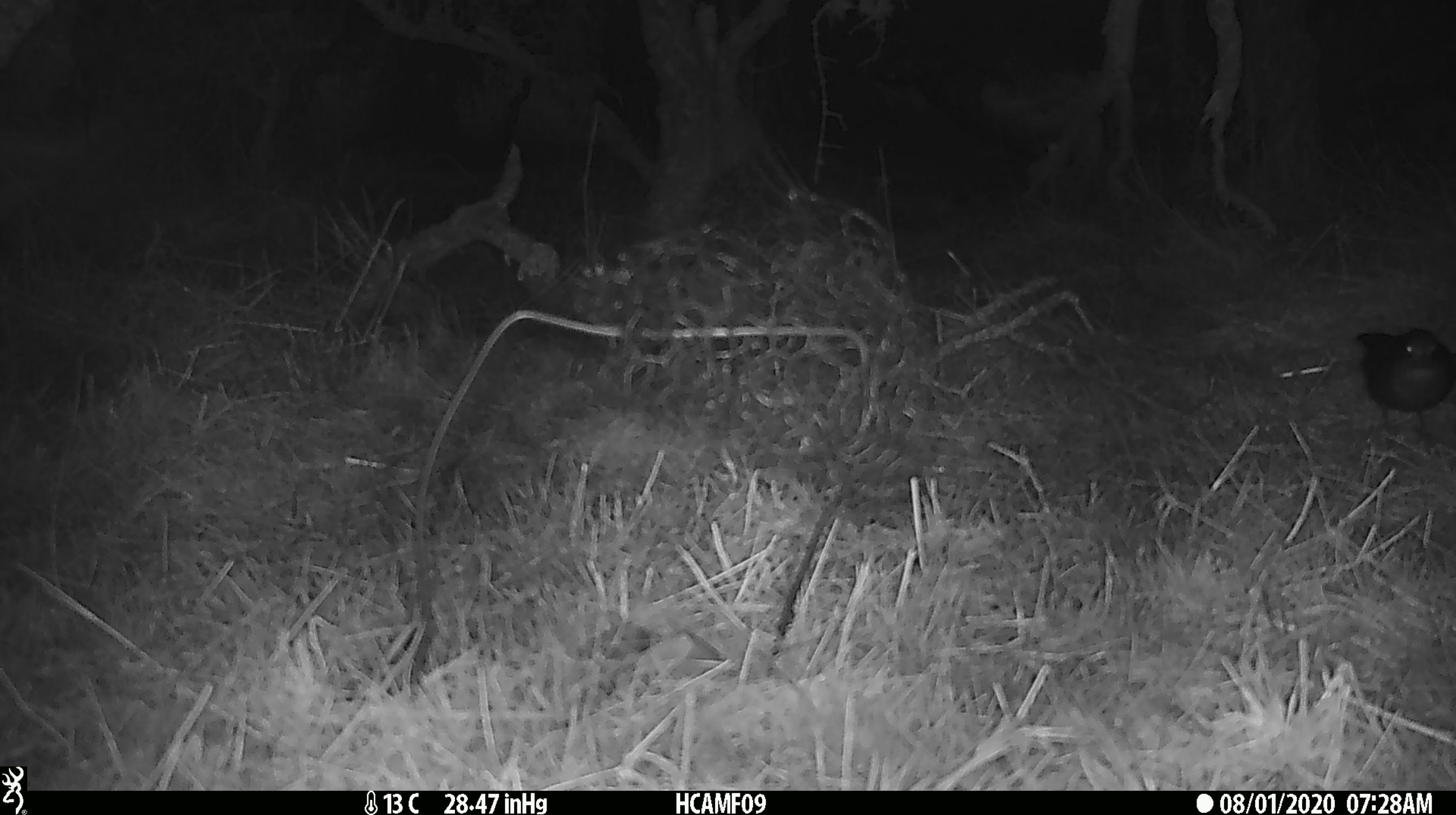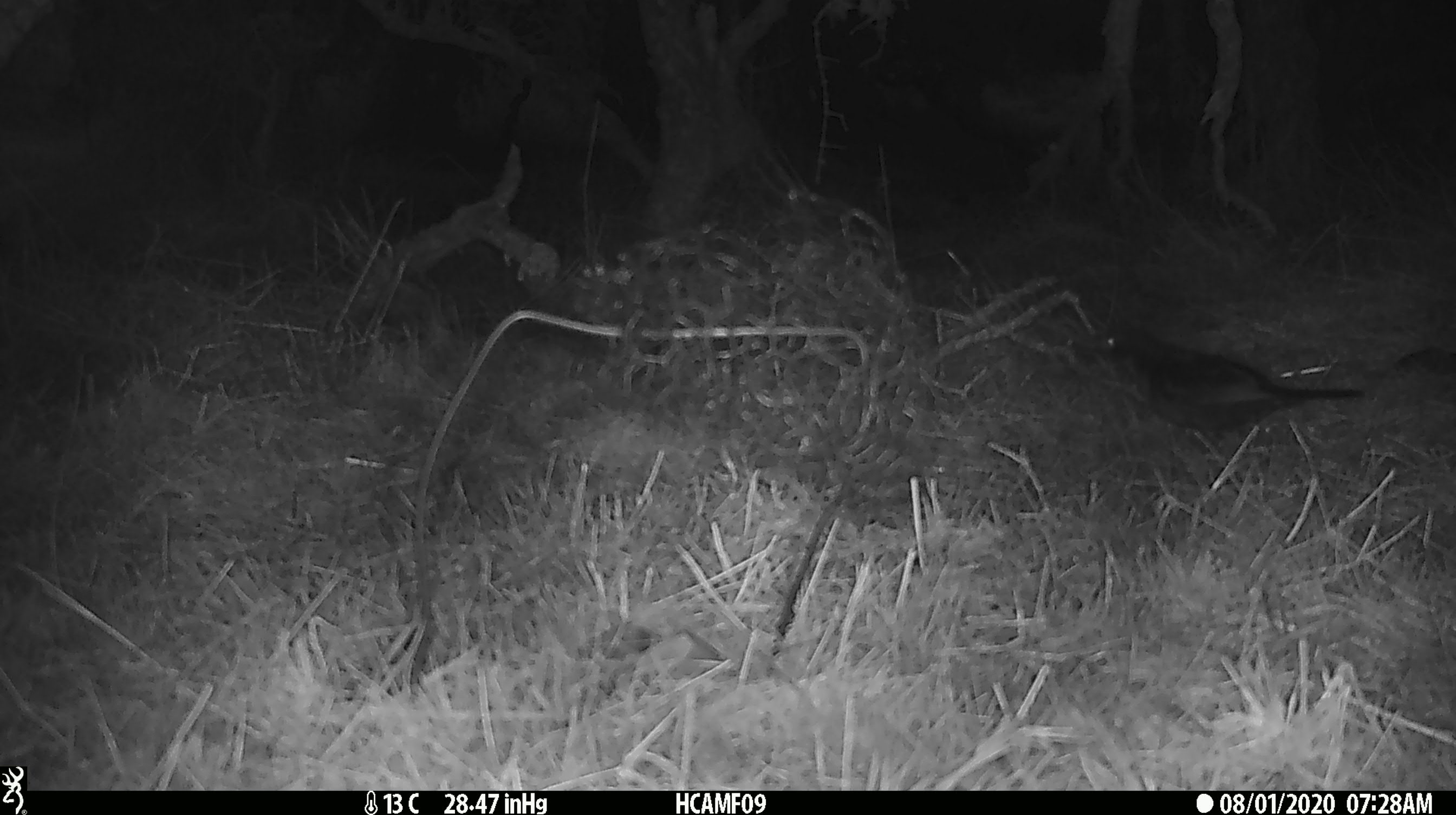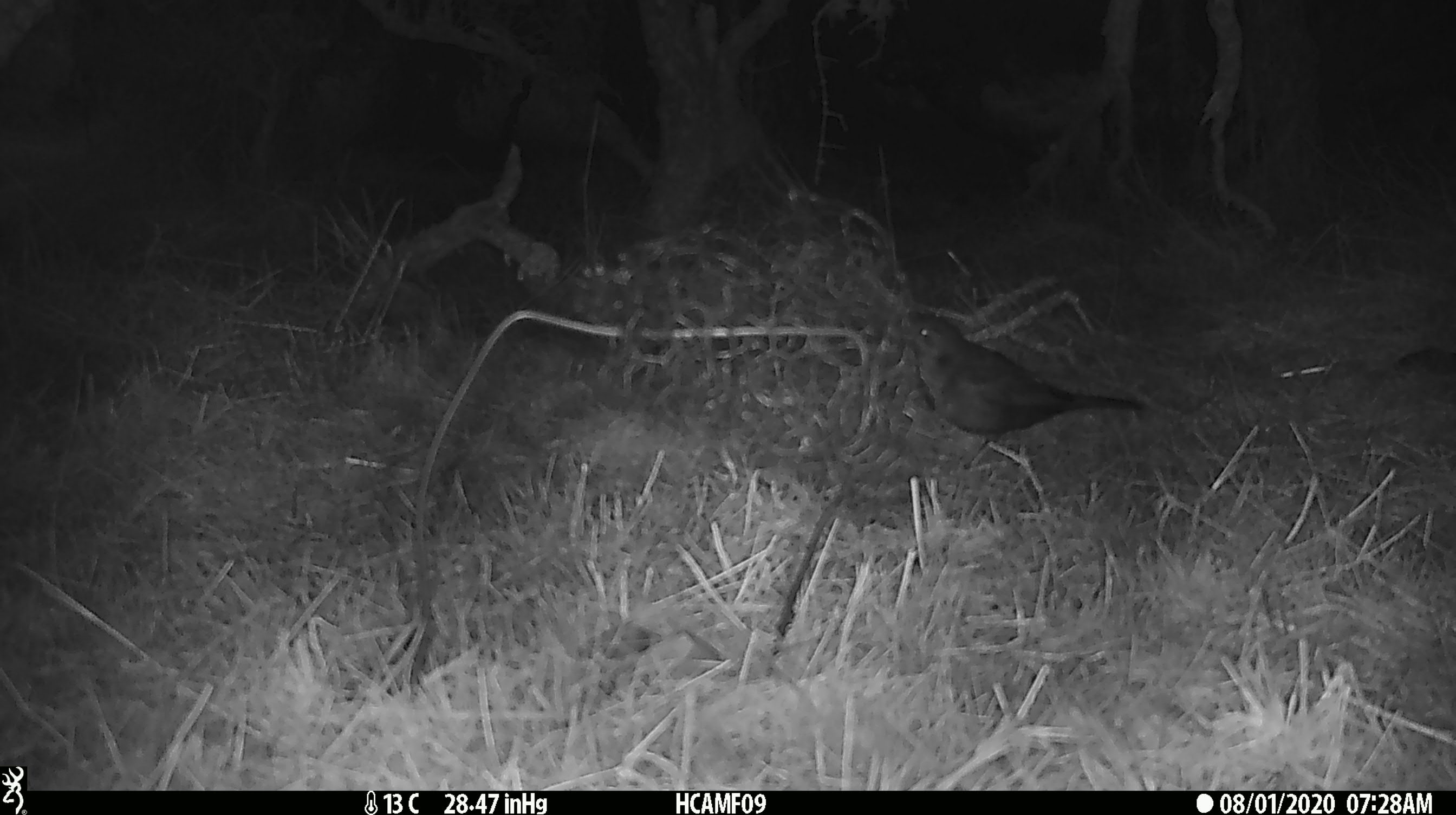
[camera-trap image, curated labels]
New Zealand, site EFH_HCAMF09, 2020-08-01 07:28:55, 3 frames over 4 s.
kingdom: Animalia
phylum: Chordata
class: Aves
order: Passeriformes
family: Turdidae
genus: Turdus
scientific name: Turdus merula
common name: eurasian blackbird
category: blackbird